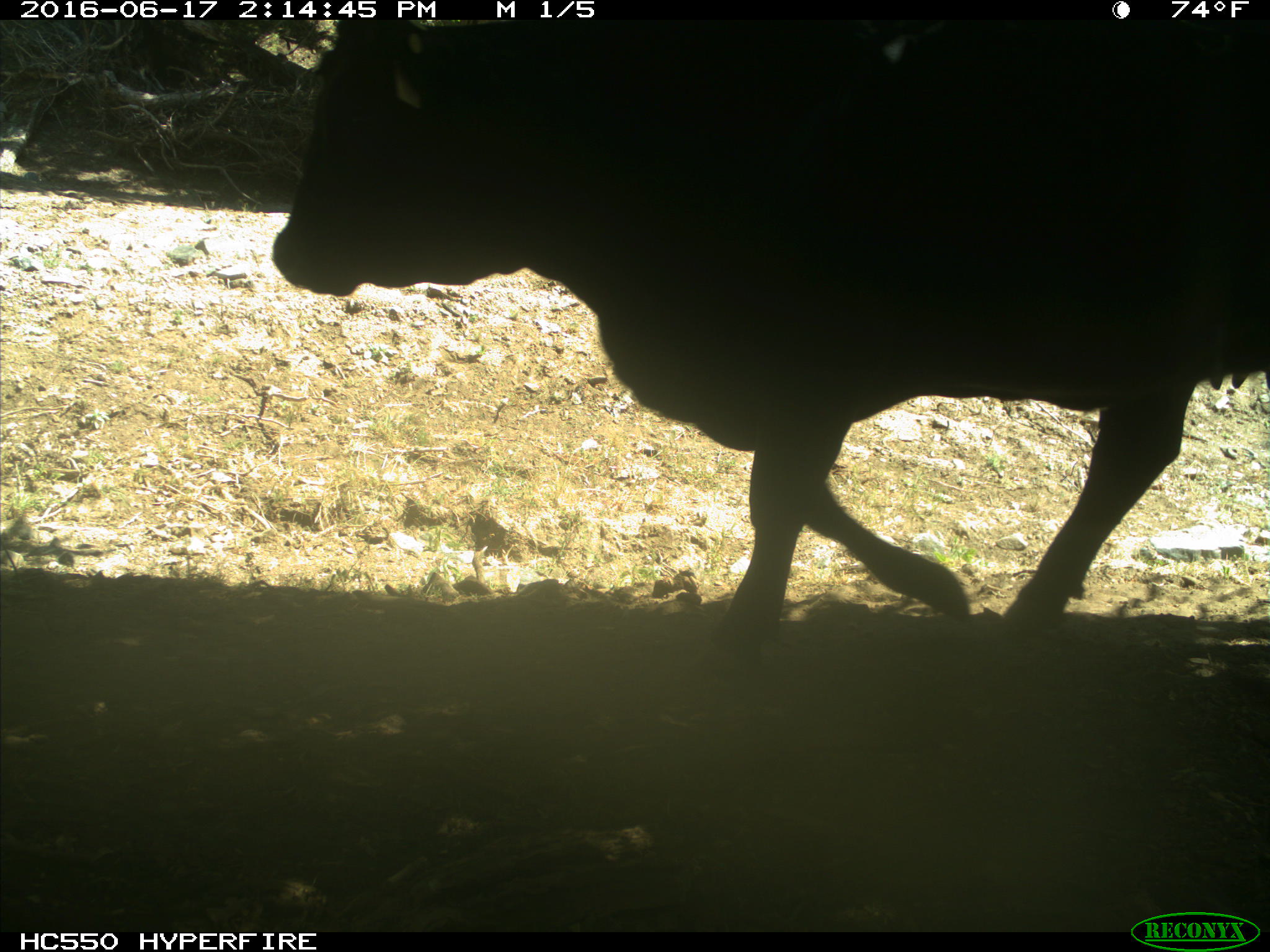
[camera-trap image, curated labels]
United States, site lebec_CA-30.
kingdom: Animalia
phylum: Chordata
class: Mammalia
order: Artiodactyla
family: Bovidae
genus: Bos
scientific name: Bos taurus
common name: domestic cow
Bos taurus (domestic cow).